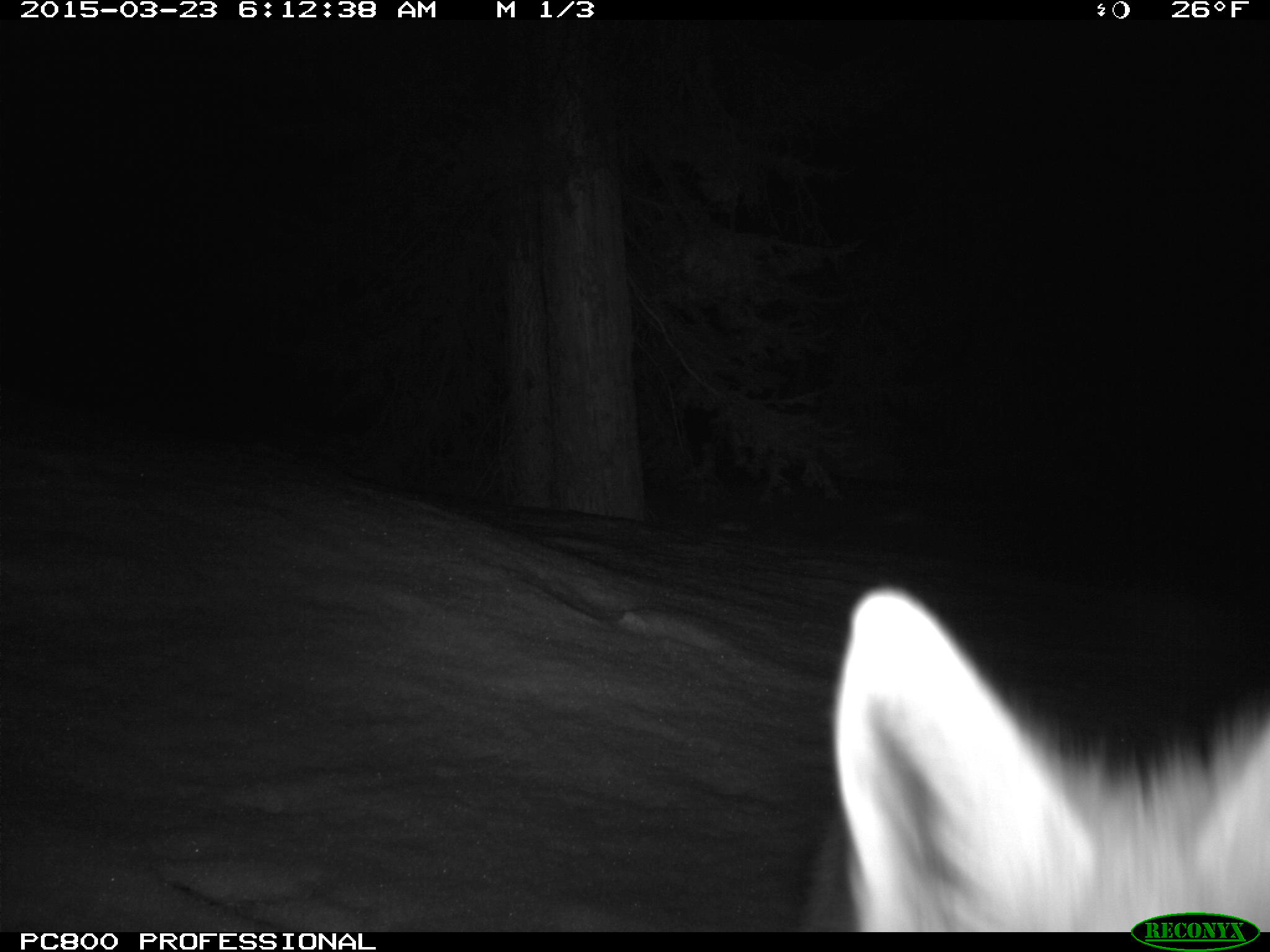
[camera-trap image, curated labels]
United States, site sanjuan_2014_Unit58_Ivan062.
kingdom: Animalia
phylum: Chordata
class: Mammalia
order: Carnivora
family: Canidae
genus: Vulpes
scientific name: Vulpes vulpes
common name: red fox